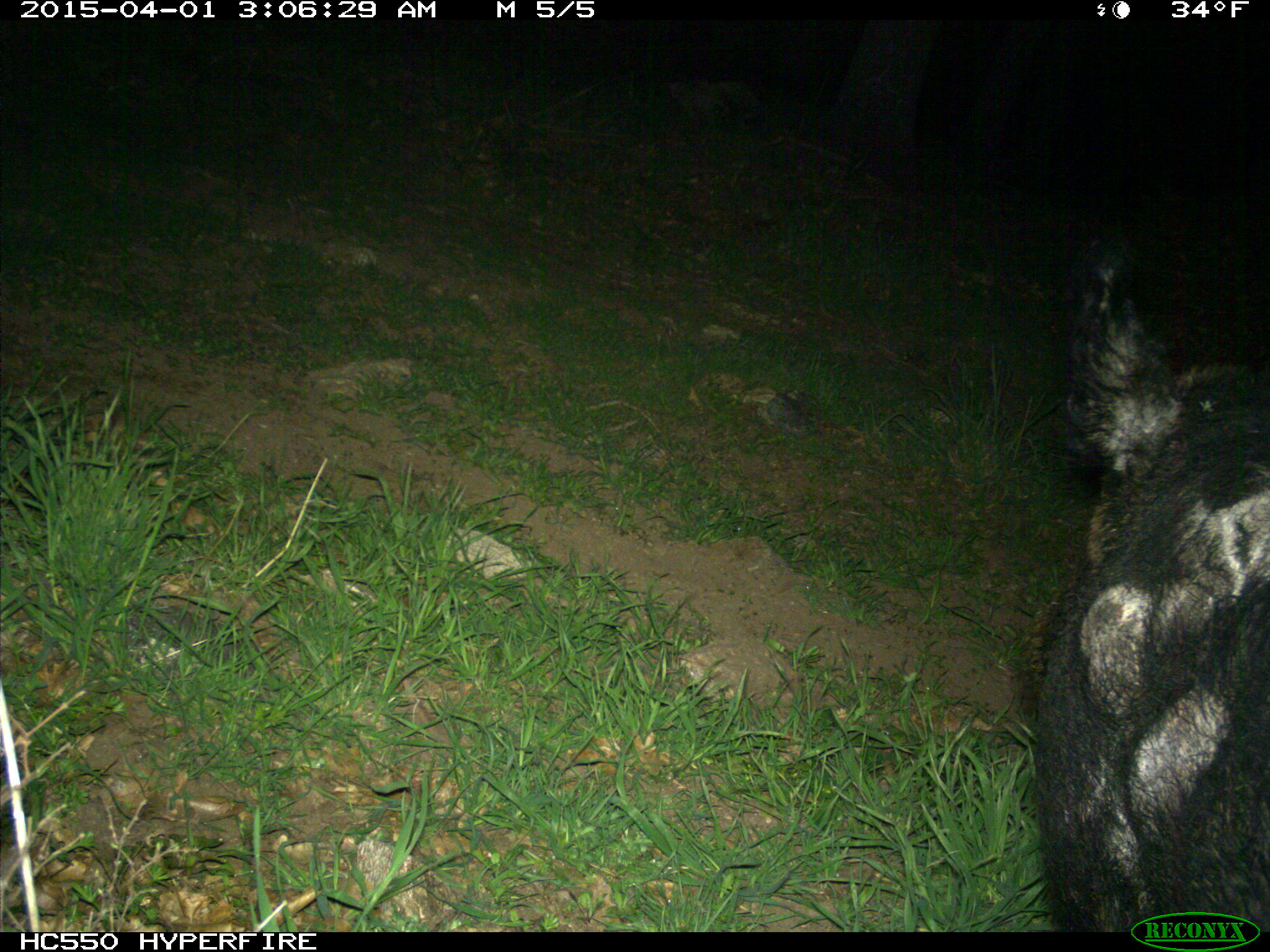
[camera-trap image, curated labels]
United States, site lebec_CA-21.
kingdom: Animalia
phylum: Chordata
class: Mammalia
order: Artiodactyla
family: Suidae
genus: Sus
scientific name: Sus scrofa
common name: wild boar